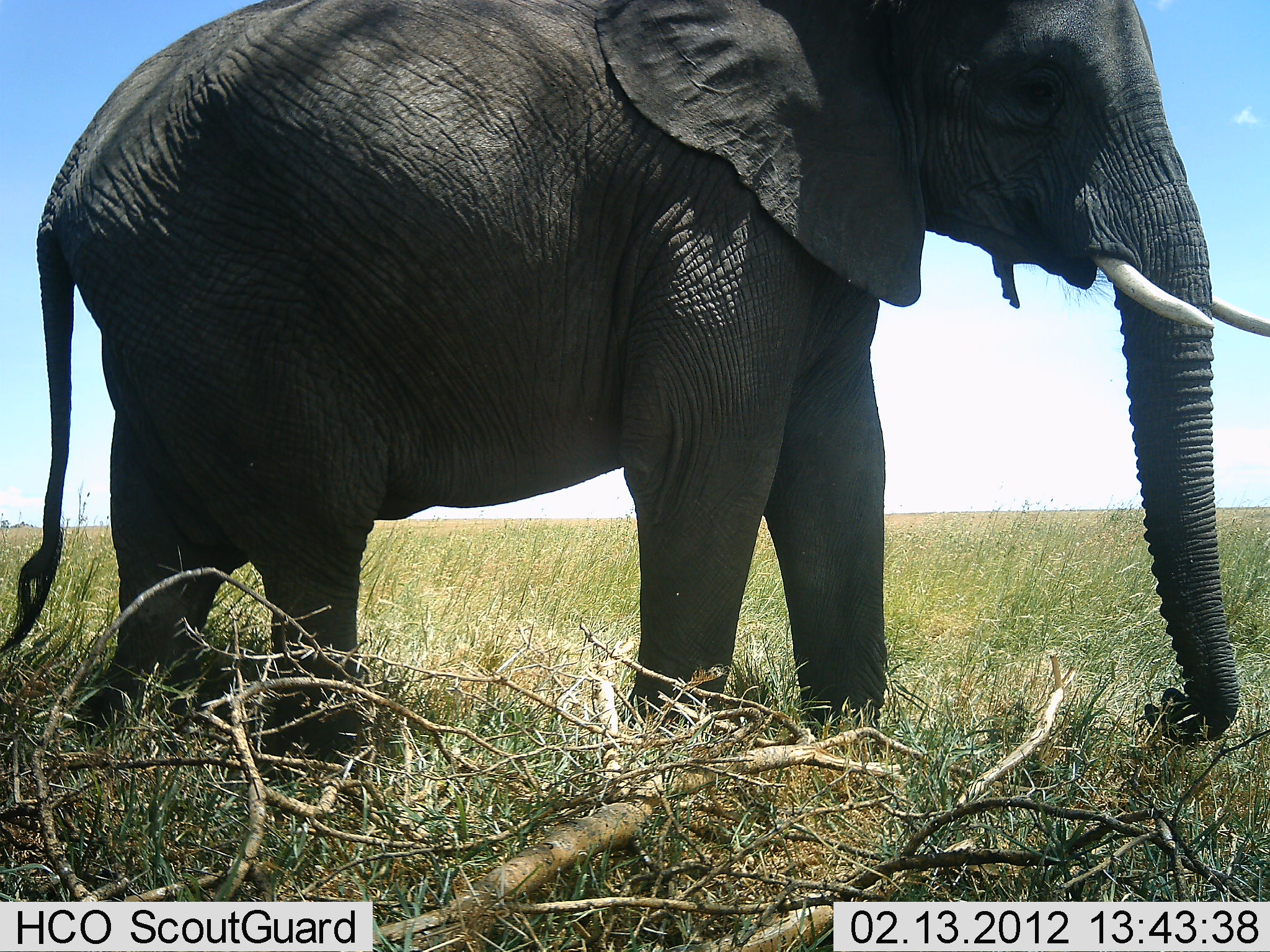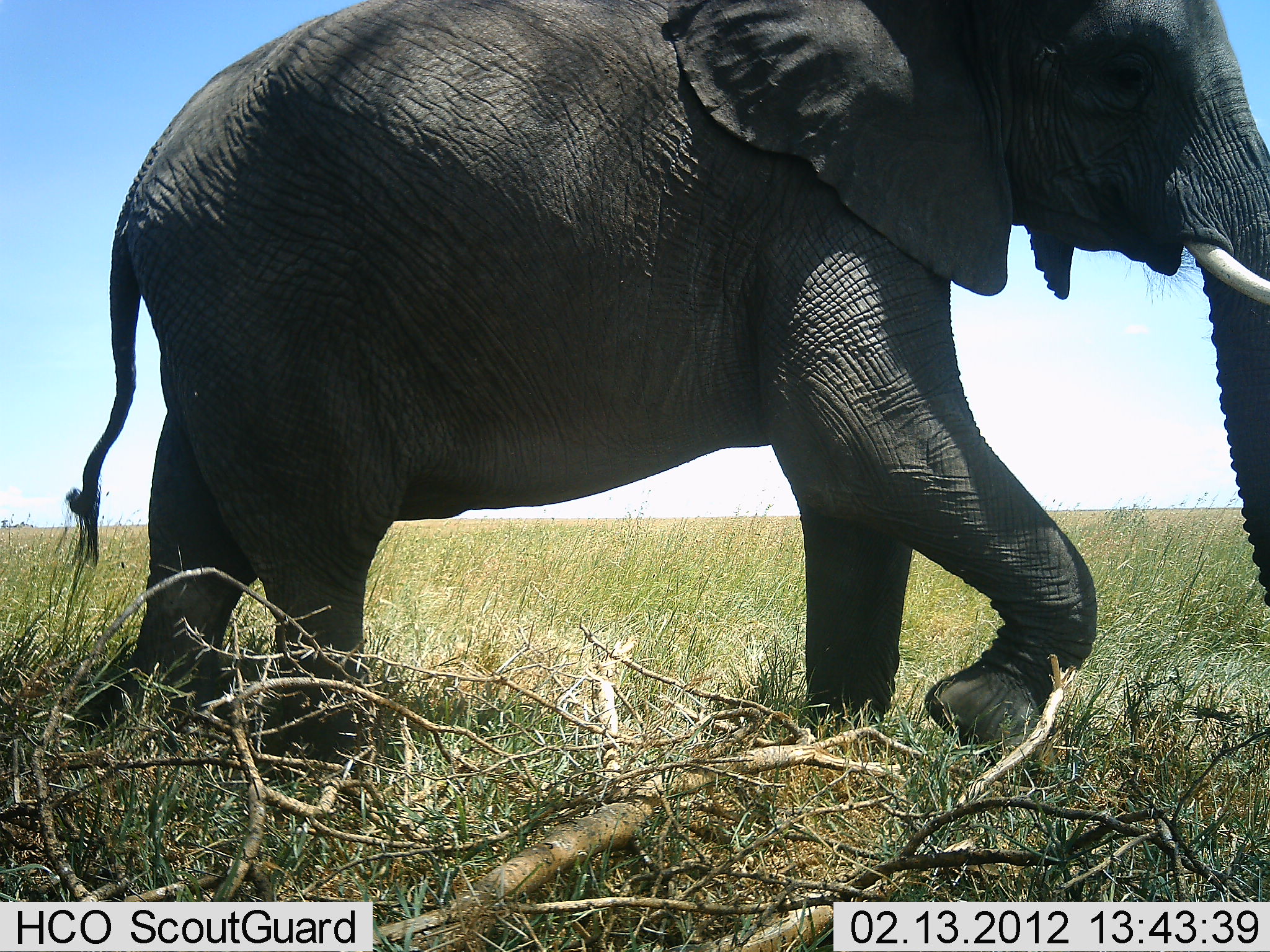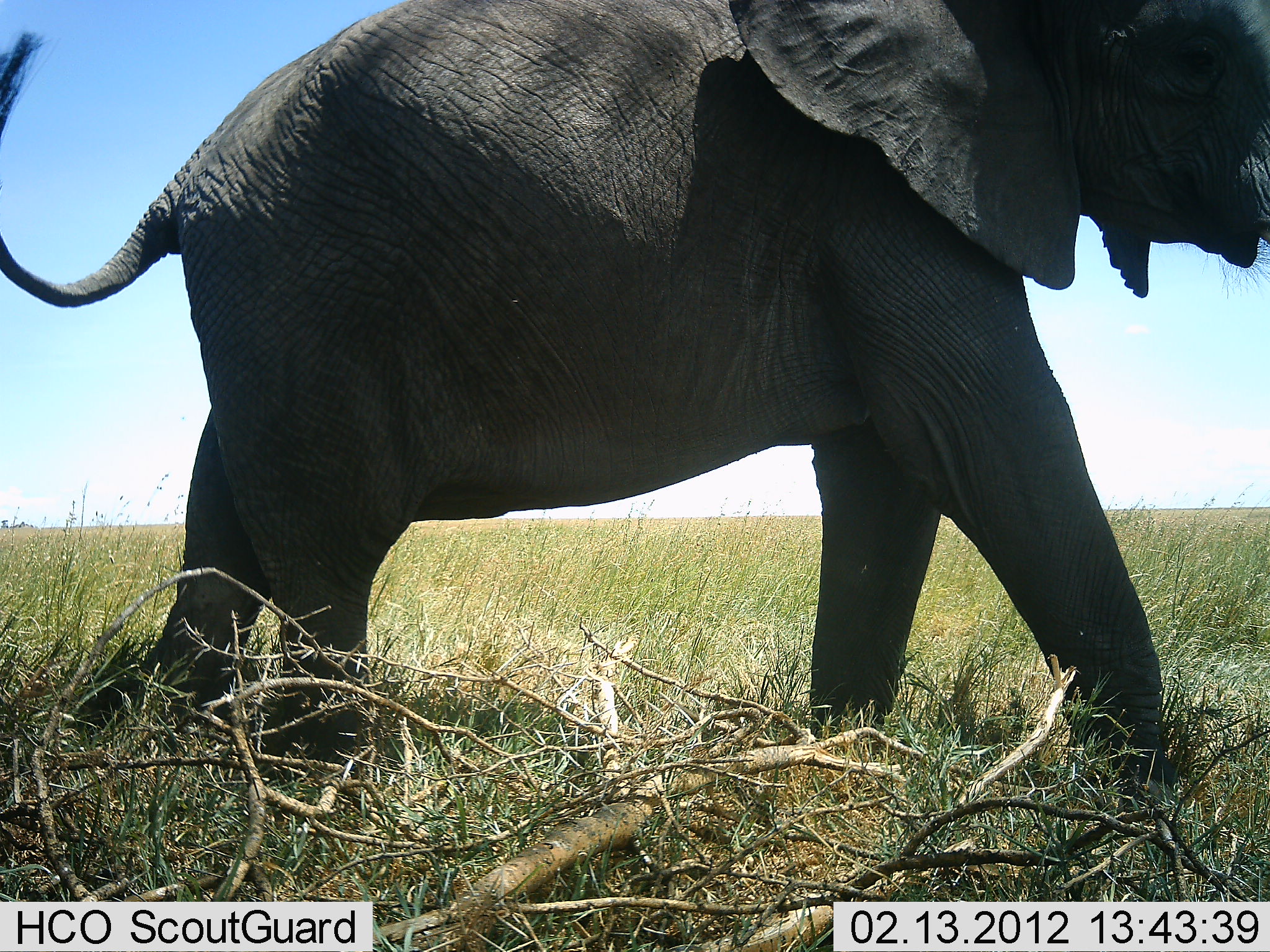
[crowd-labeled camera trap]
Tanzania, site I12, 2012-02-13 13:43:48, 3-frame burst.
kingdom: Animalia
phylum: Chordata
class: Mammalia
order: Proboscidea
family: Elephantidae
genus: Loxodonta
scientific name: Loxodonta africana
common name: african bush elephant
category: elephant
Elephant (african bush elephant) (Loxodonta africana), count 1. Behavior (volunteer vote fractions): standing 4%, resting 0%, moving 100%, interacting 0%. Young present (vote fraction): 0%. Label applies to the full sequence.